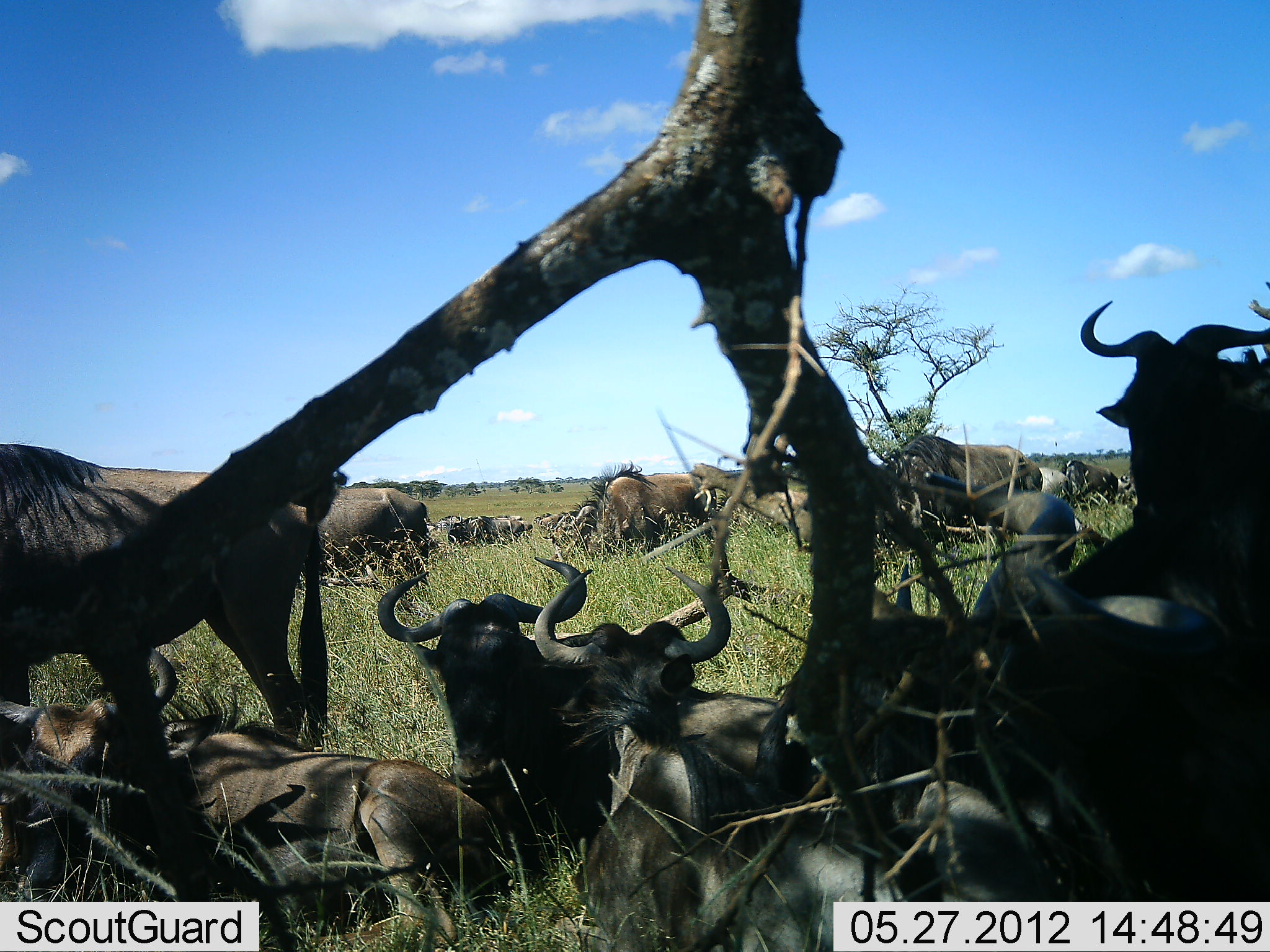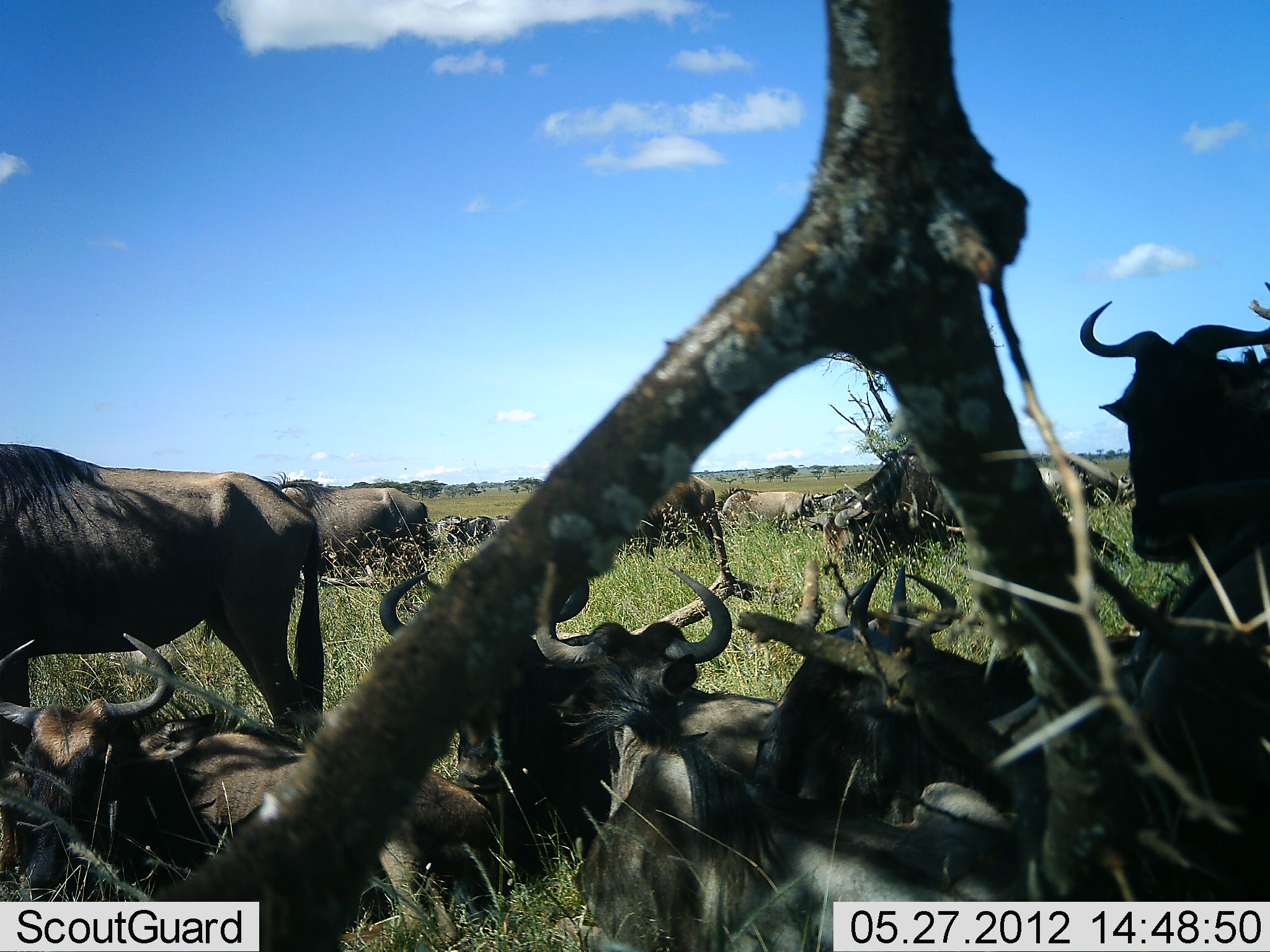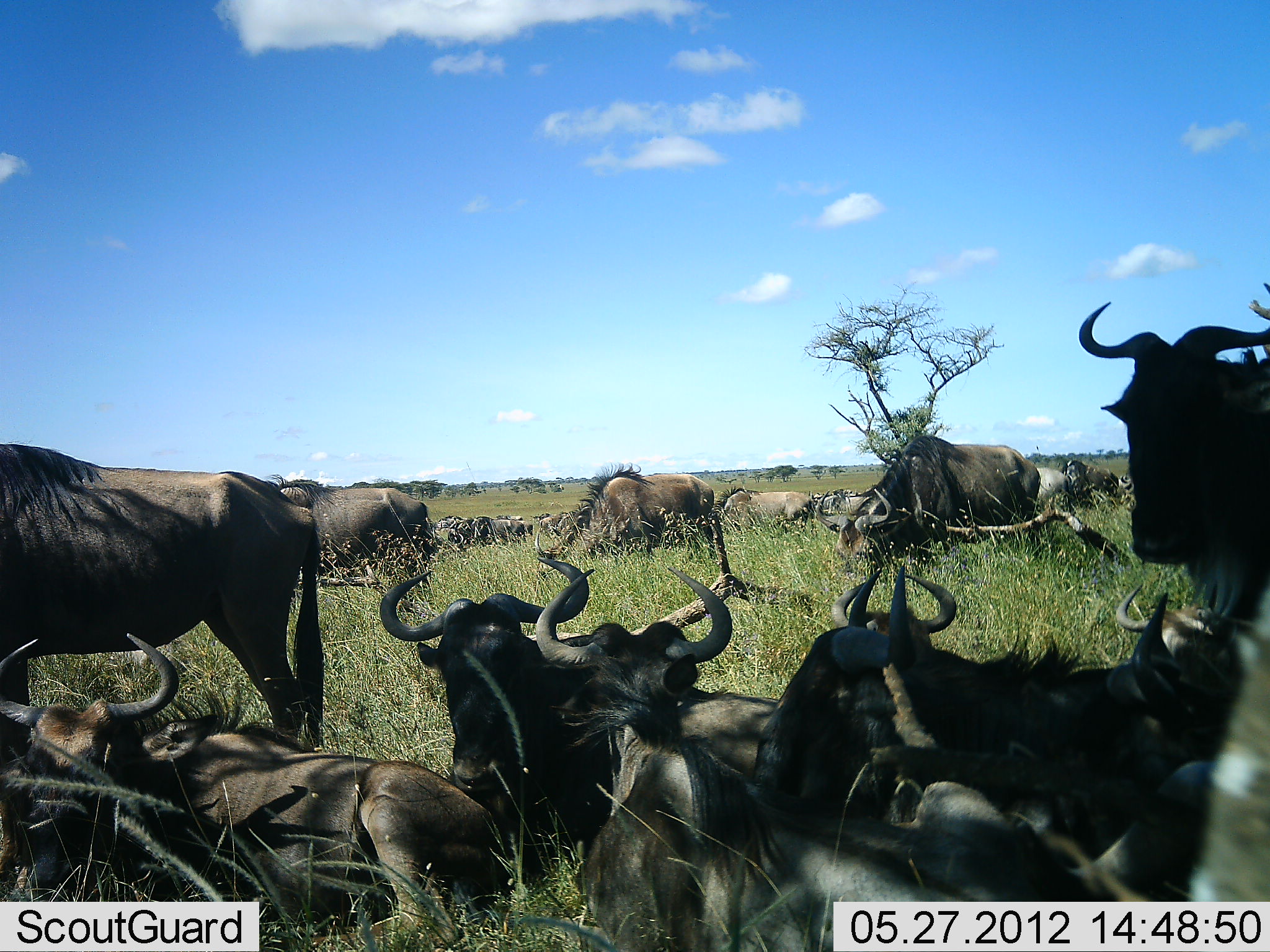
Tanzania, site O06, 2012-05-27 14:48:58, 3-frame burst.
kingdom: Animalia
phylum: Chordata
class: Mammalia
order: Artiodactyla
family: Bovidae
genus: Connochaetes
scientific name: Connochaetes taurinus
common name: blue wildebeest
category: wildebeest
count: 11-50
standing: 61%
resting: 100%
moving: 0%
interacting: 4%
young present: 4%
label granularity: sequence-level